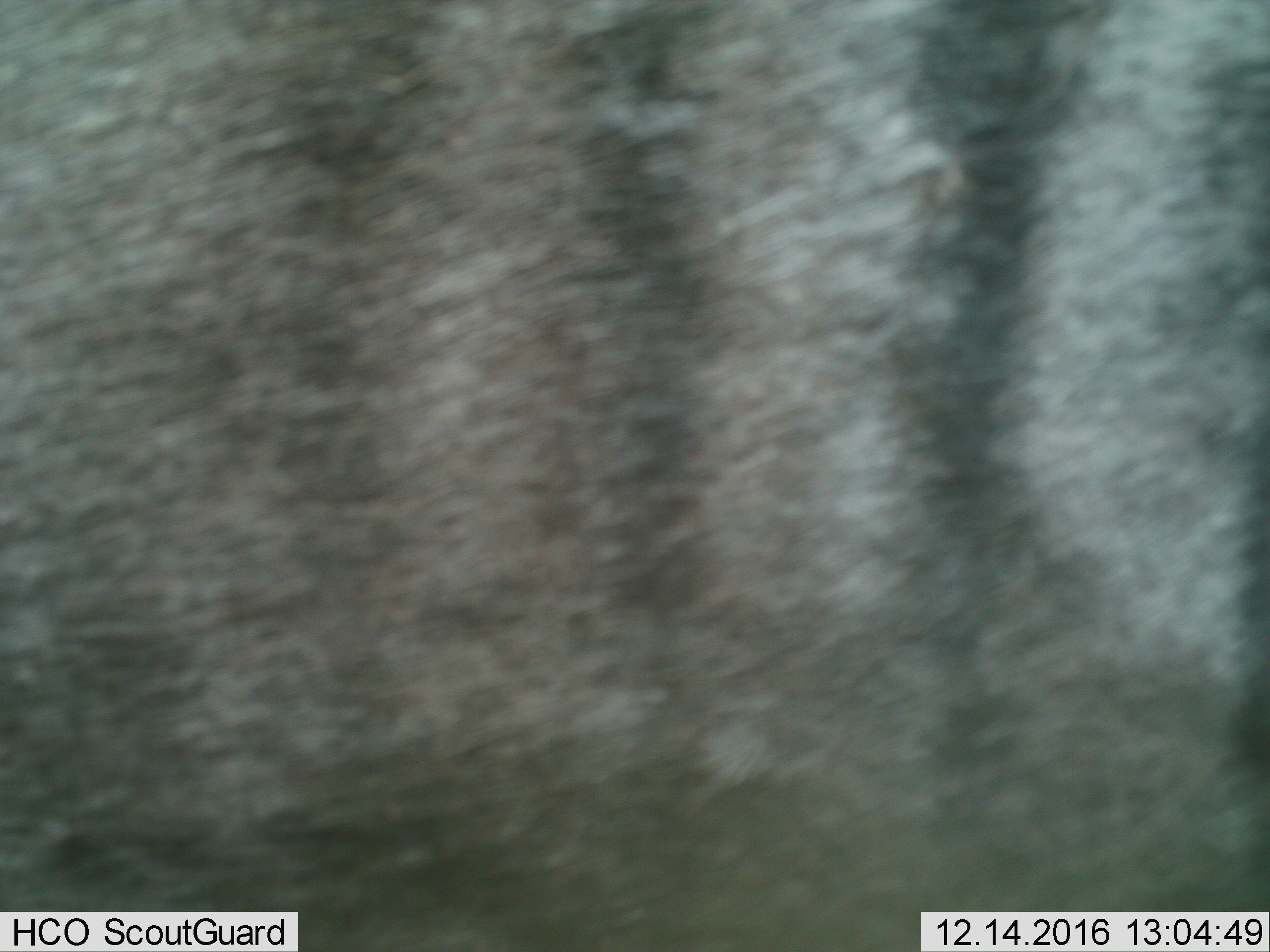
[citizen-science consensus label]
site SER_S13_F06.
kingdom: Animalia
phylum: Chordata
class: Mammalia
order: Artiodactyla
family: Bovidae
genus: Connochaetes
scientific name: Connochaetes taurinus taurinus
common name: blue wildebeest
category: wildebeestblue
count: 1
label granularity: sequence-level